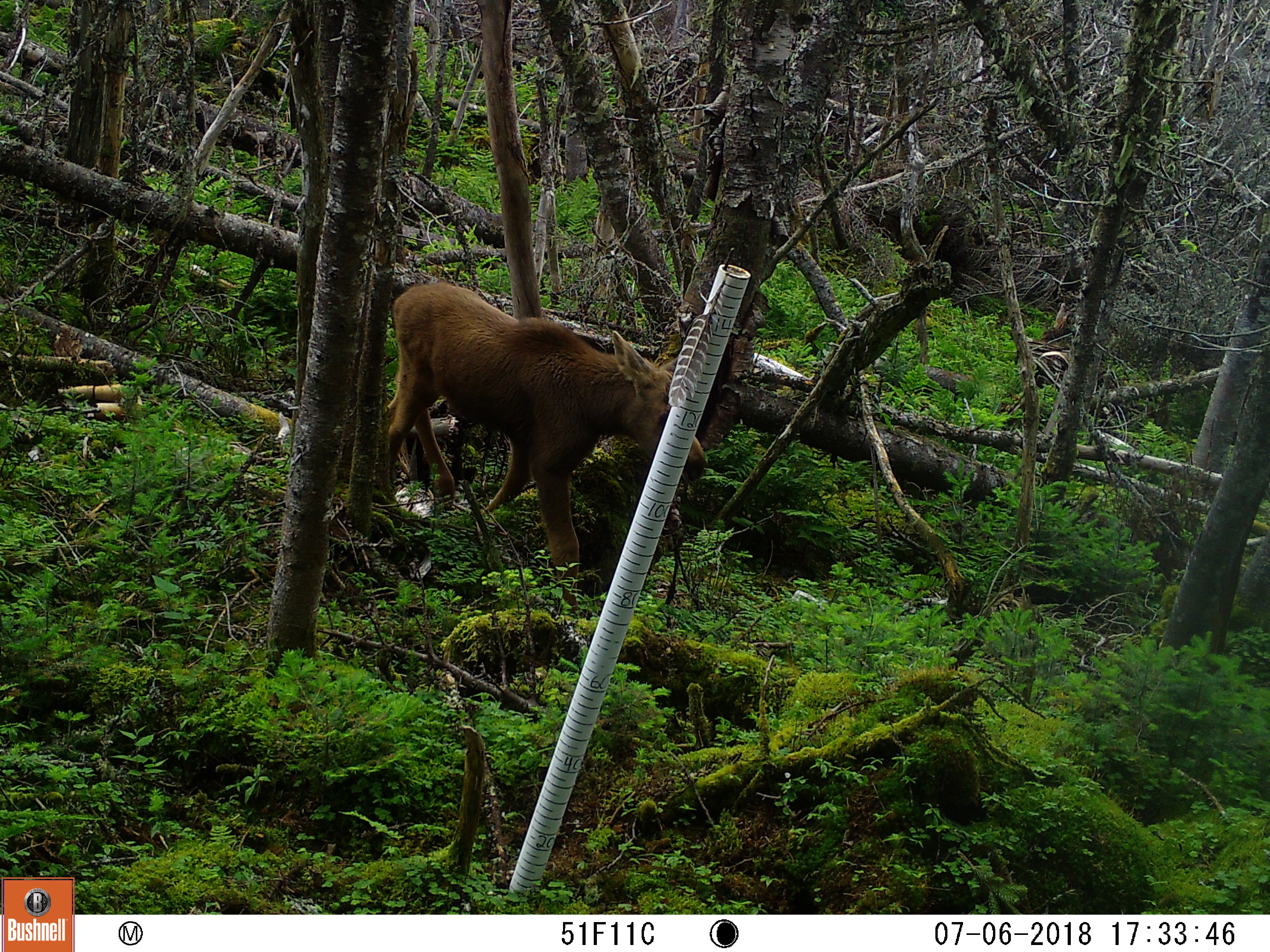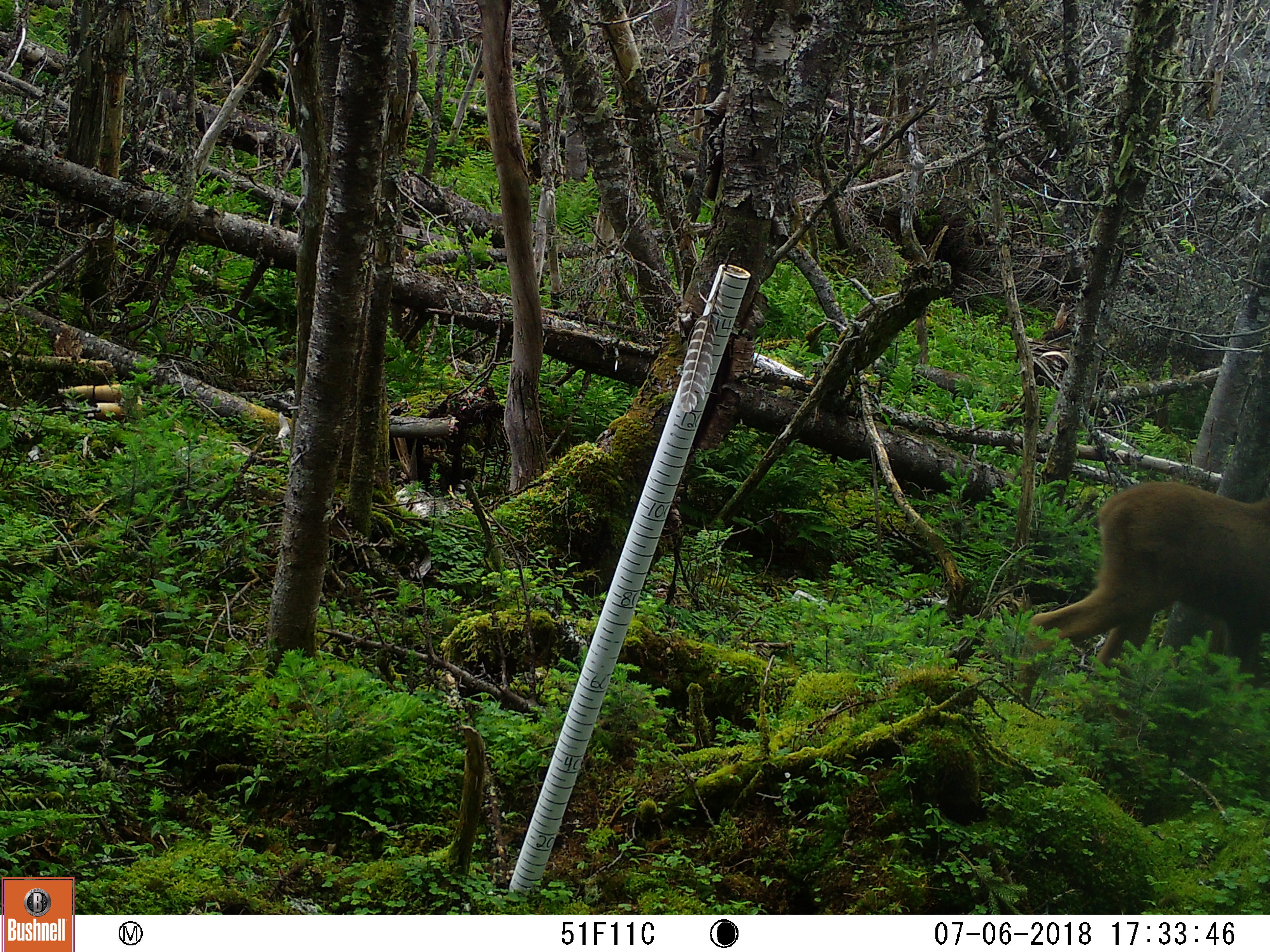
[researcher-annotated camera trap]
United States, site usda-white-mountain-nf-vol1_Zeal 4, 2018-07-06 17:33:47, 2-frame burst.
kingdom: Animalia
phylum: Chordata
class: Mammalia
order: Artiodactyla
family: Cervidae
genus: Alces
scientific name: Alces alces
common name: moose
Moose (Alces alces).